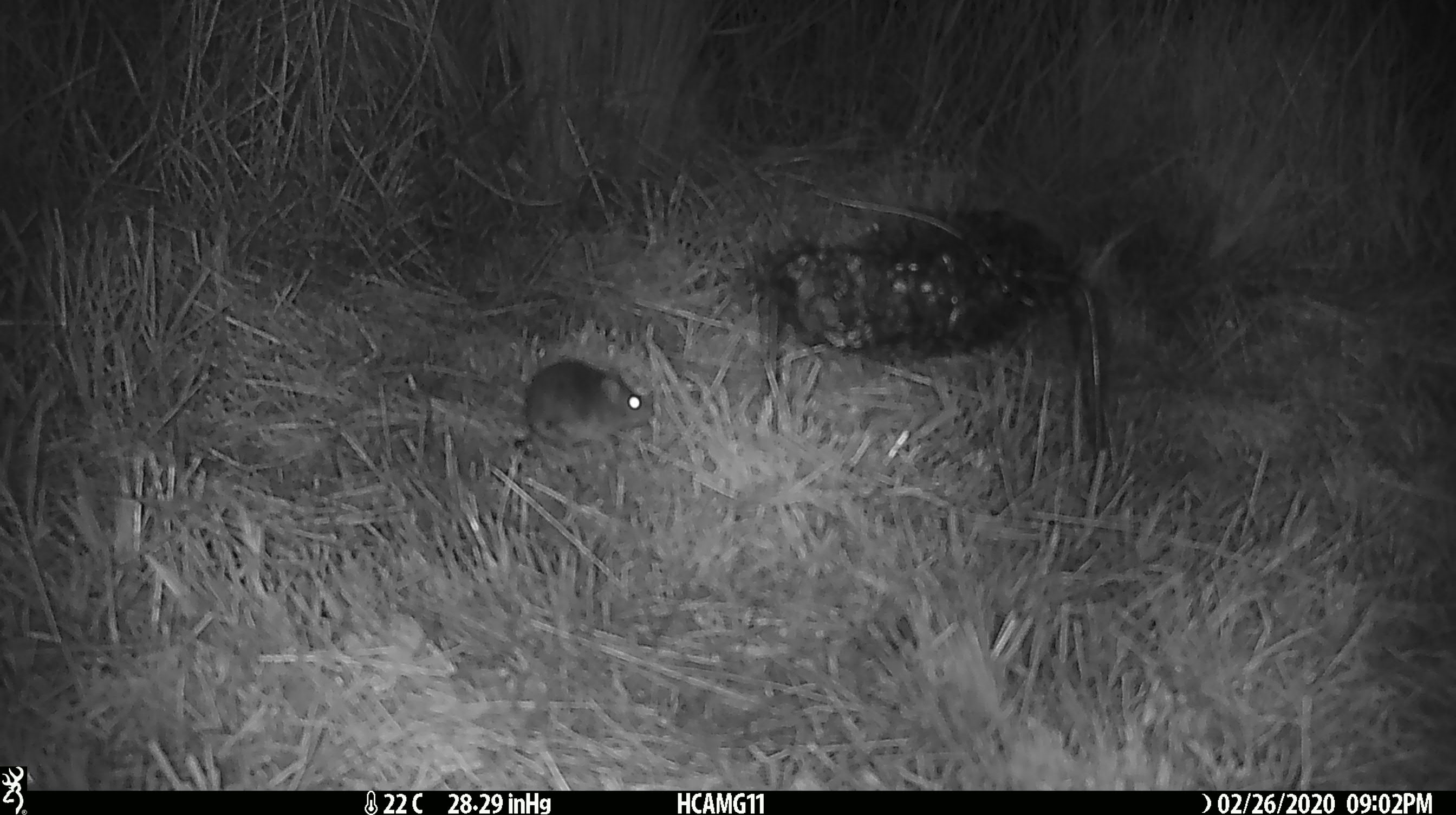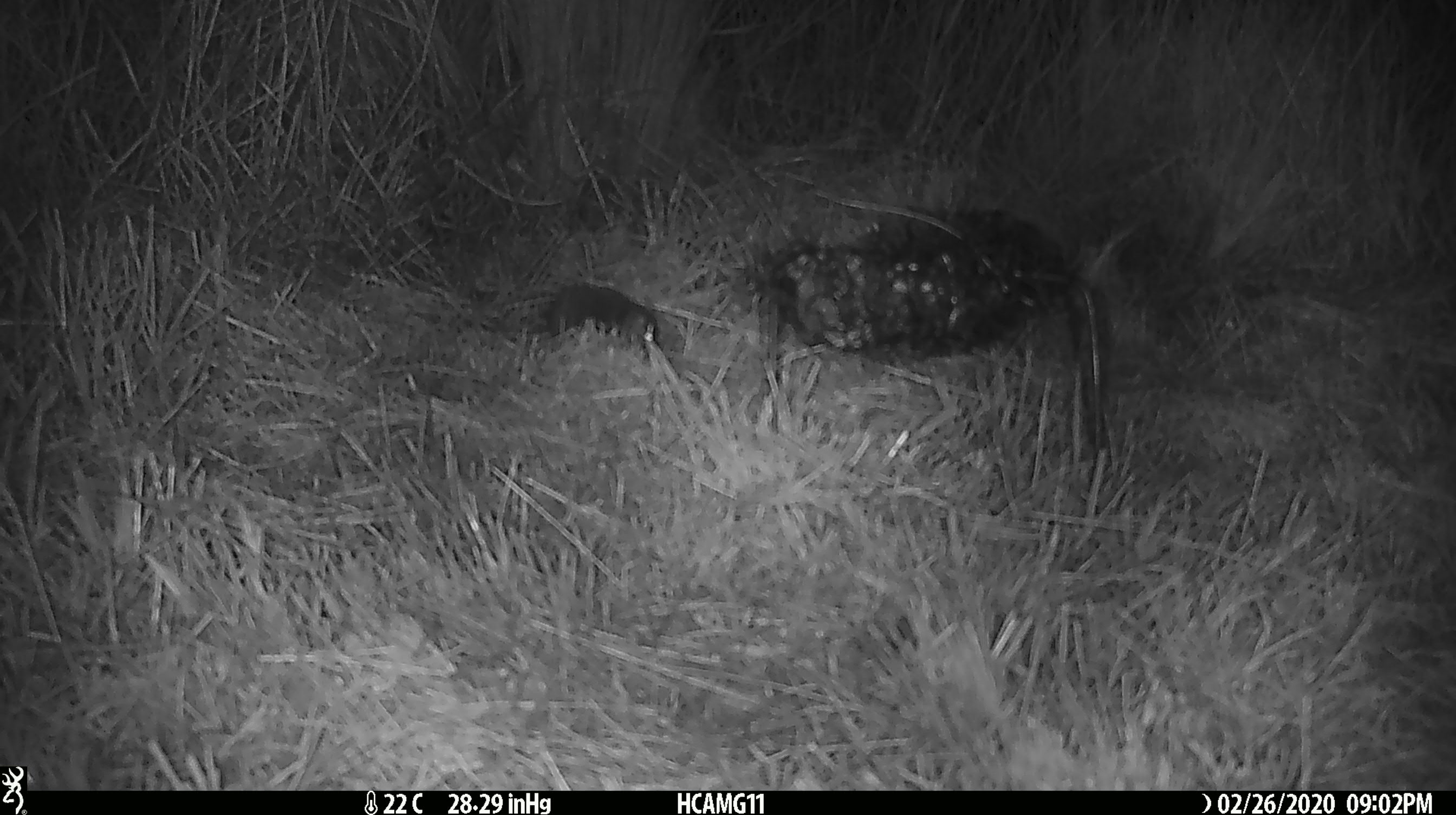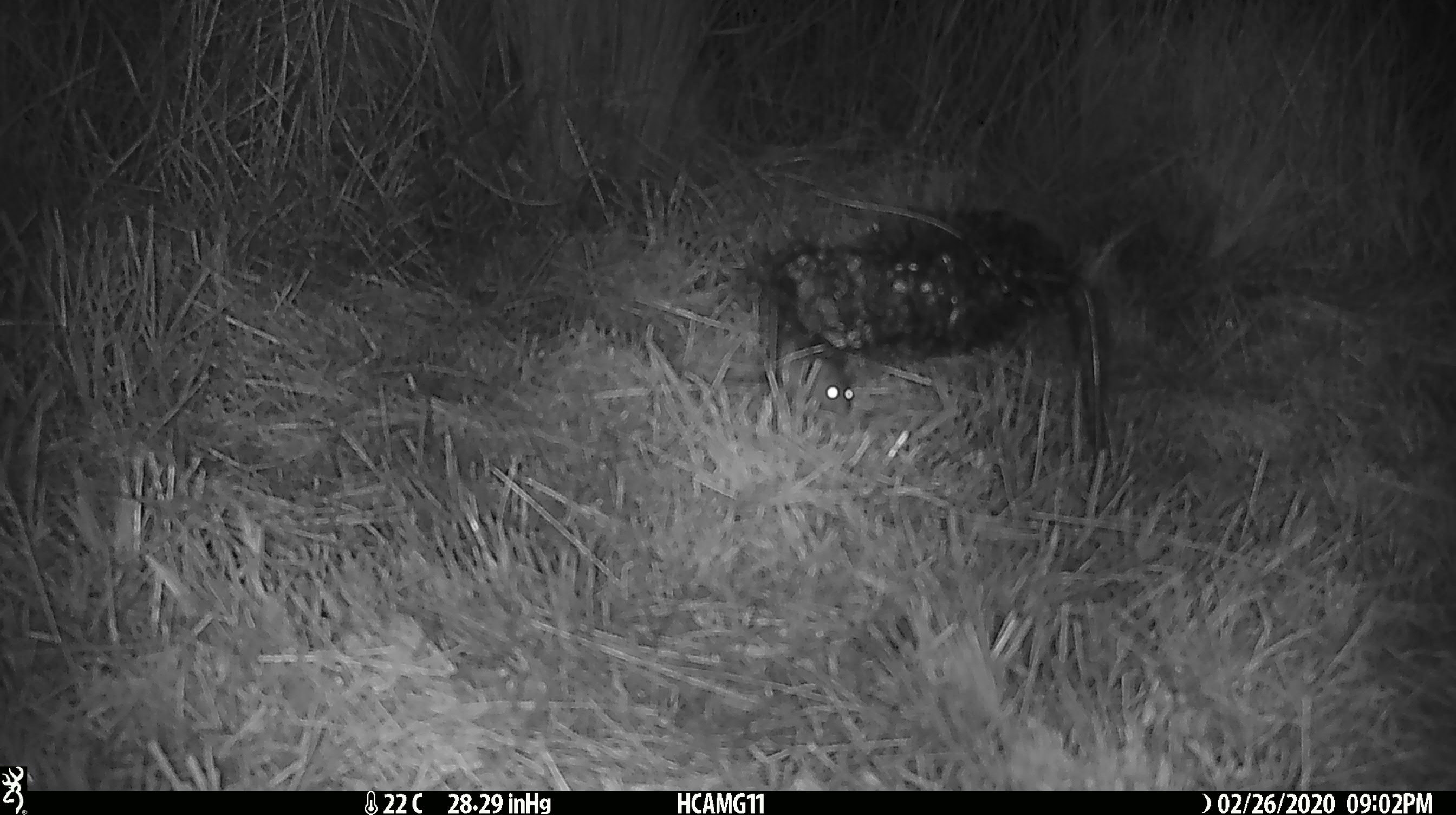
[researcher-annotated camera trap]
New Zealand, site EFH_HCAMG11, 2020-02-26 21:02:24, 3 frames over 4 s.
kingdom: Animalia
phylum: Chordata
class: Mammalia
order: Rodentia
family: Muridae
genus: Mus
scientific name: Mus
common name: mouse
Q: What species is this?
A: Mouse (Mus).